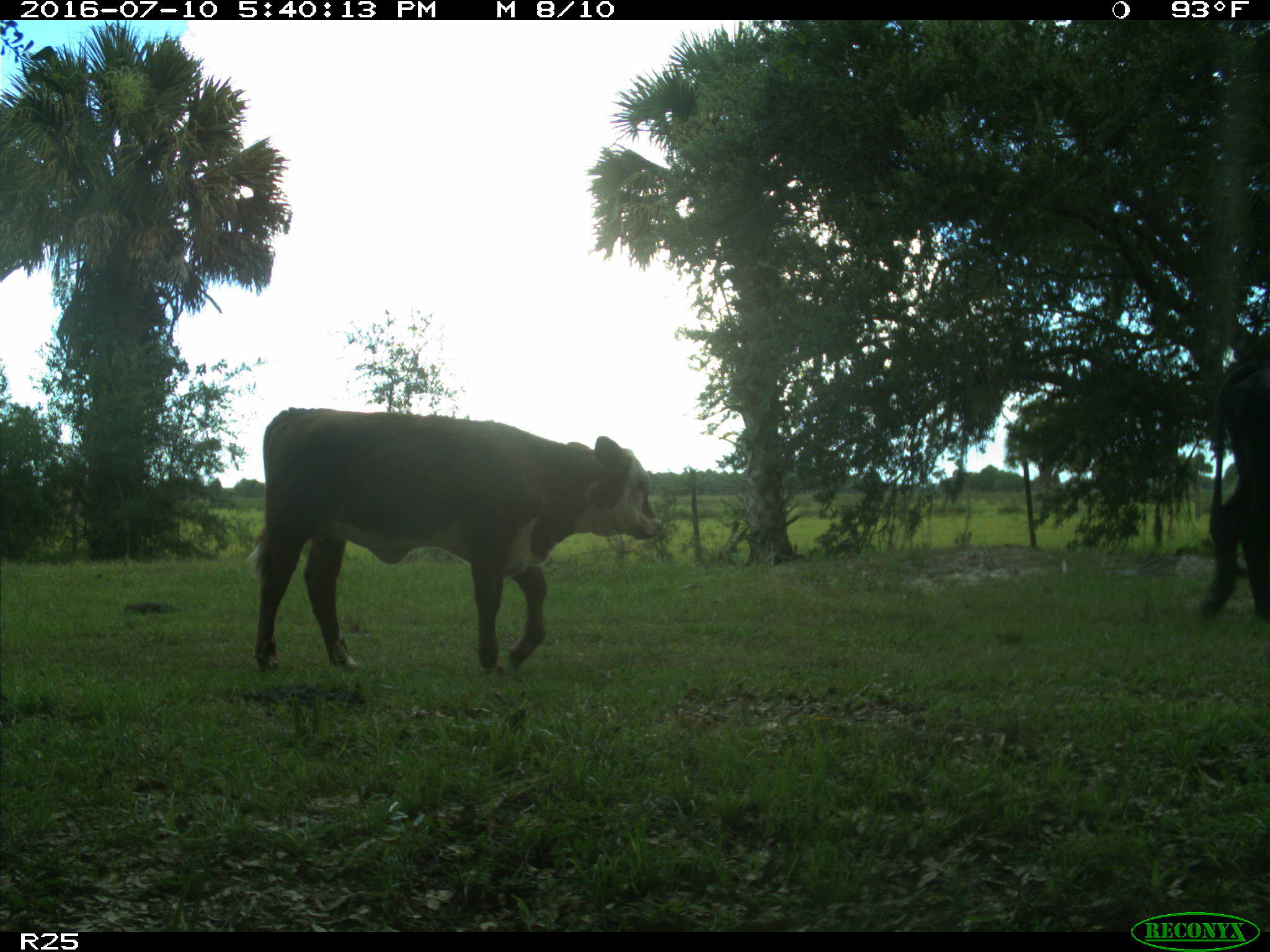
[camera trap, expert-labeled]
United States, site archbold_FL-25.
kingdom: Animalia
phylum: Chordata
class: Mammalia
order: Artiodactyla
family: Bovidae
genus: Bos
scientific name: Bos taurus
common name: domestic cow